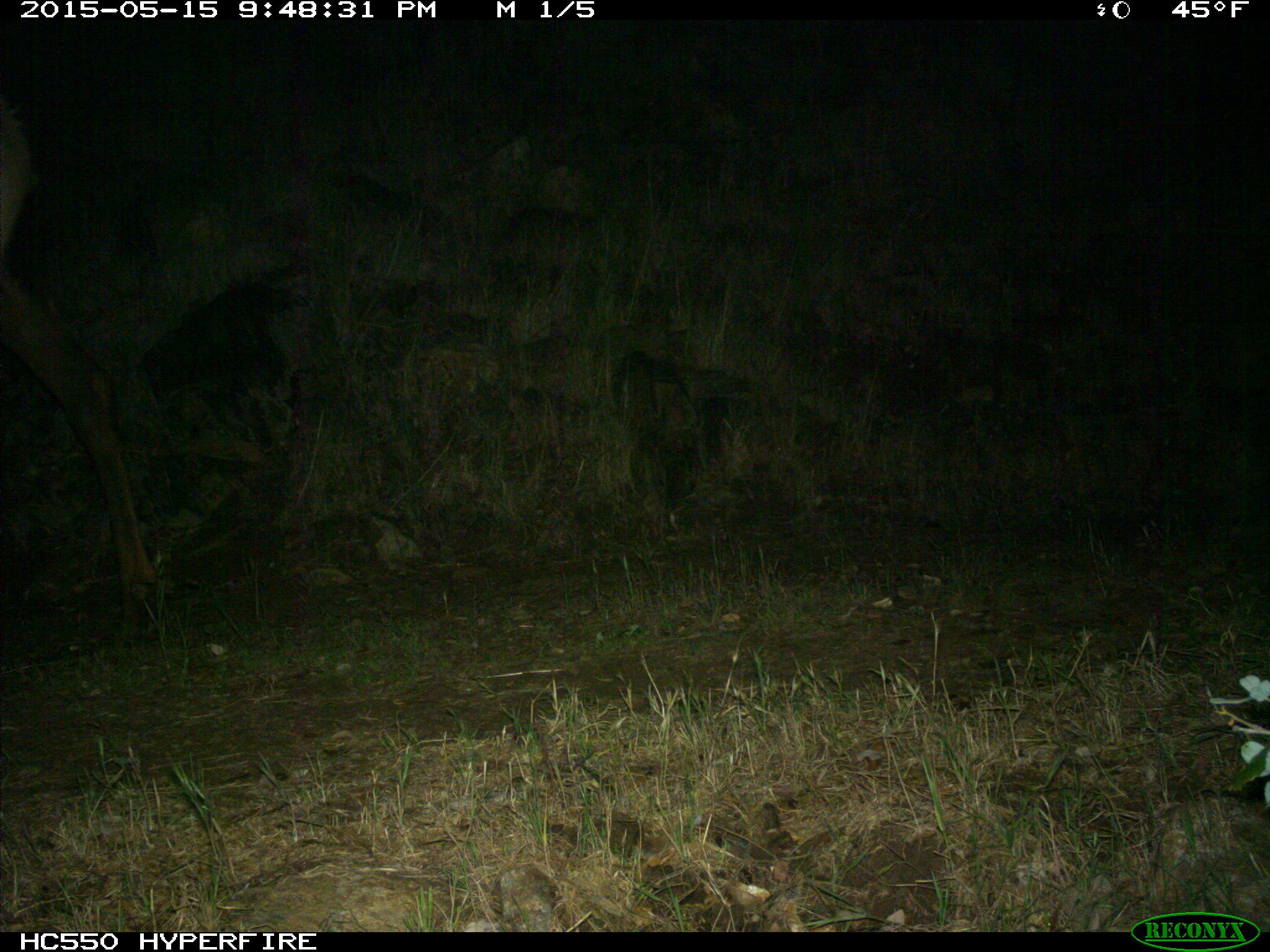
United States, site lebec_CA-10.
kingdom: Animalia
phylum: Chordata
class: Mammalia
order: Artiodactyla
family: Cervidae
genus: Cervus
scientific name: Cervus canadensis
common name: elk